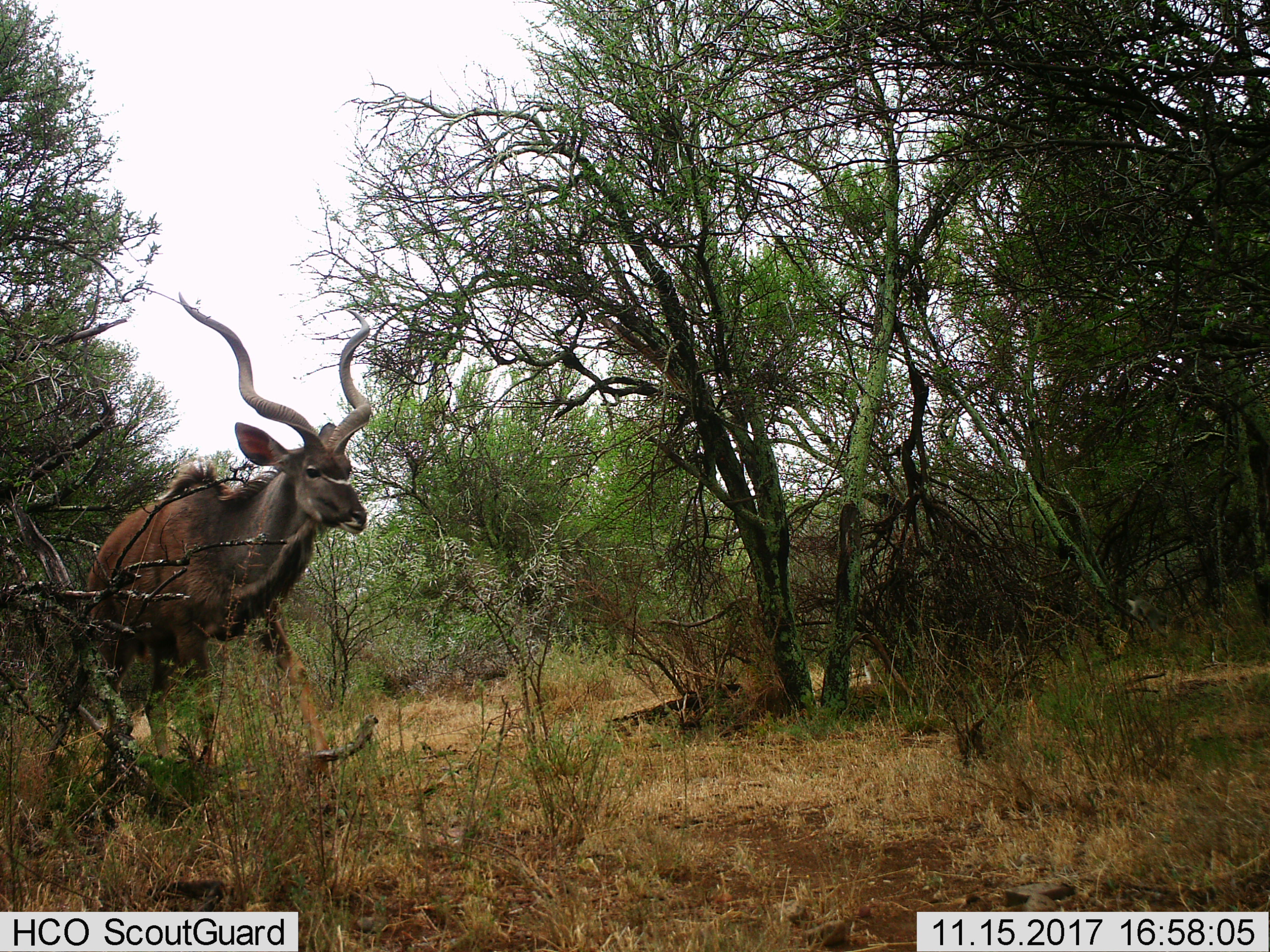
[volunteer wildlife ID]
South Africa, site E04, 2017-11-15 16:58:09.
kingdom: Animalia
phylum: Chordata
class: Mammalia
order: Artiodactyla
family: Bovidae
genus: Tragelaphus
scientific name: Tragelaphus strepsiceros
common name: greater kudu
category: kudu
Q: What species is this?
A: Kudu (greater kudu) (Tragelaphus strepsiceros).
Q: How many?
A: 1.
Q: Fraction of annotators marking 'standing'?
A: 14%.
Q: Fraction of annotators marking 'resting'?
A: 0%.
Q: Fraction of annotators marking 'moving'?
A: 86%.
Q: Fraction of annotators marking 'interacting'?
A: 0%.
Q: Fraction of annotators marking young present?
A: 0%.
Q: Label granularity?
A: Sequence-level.